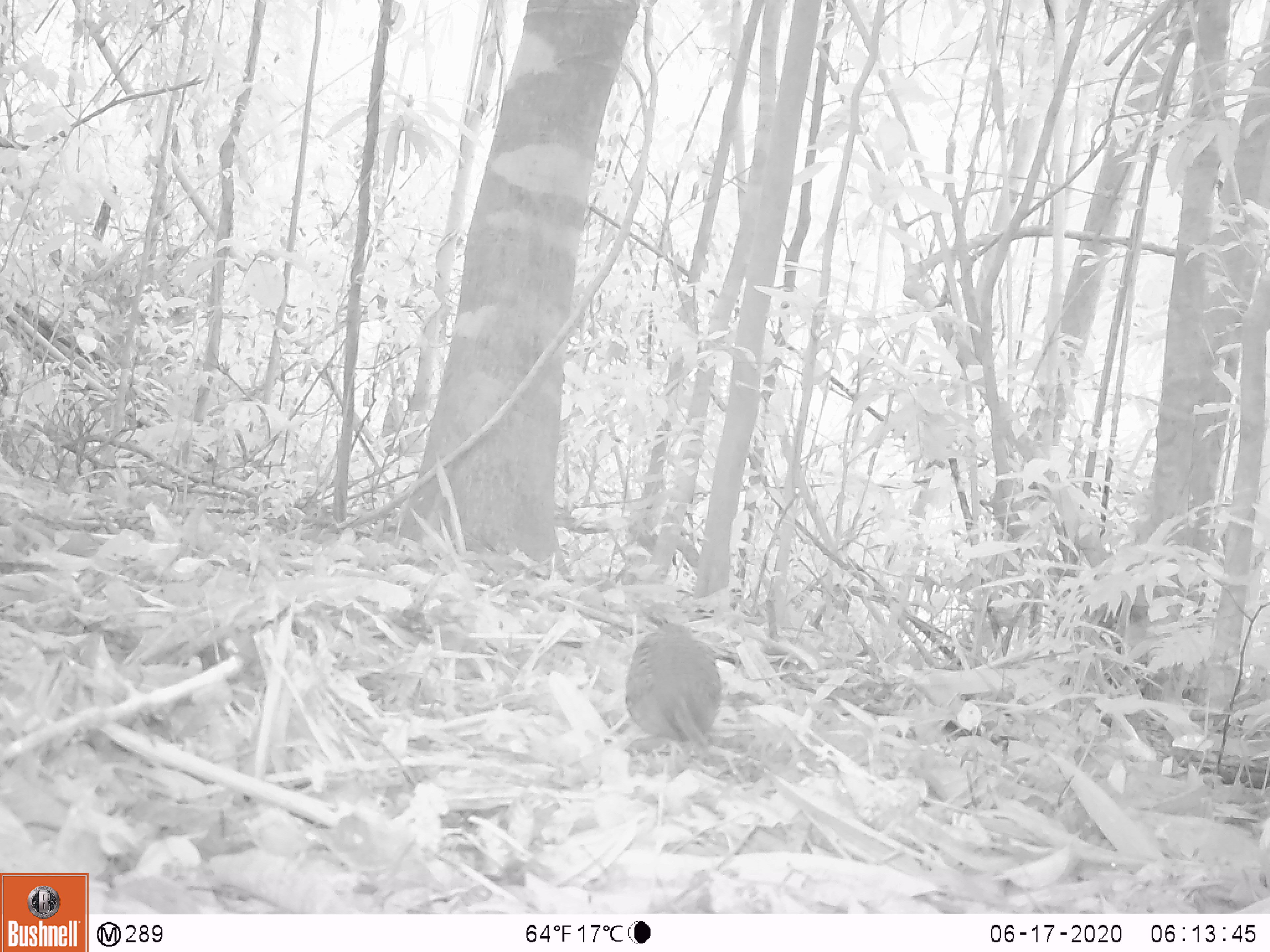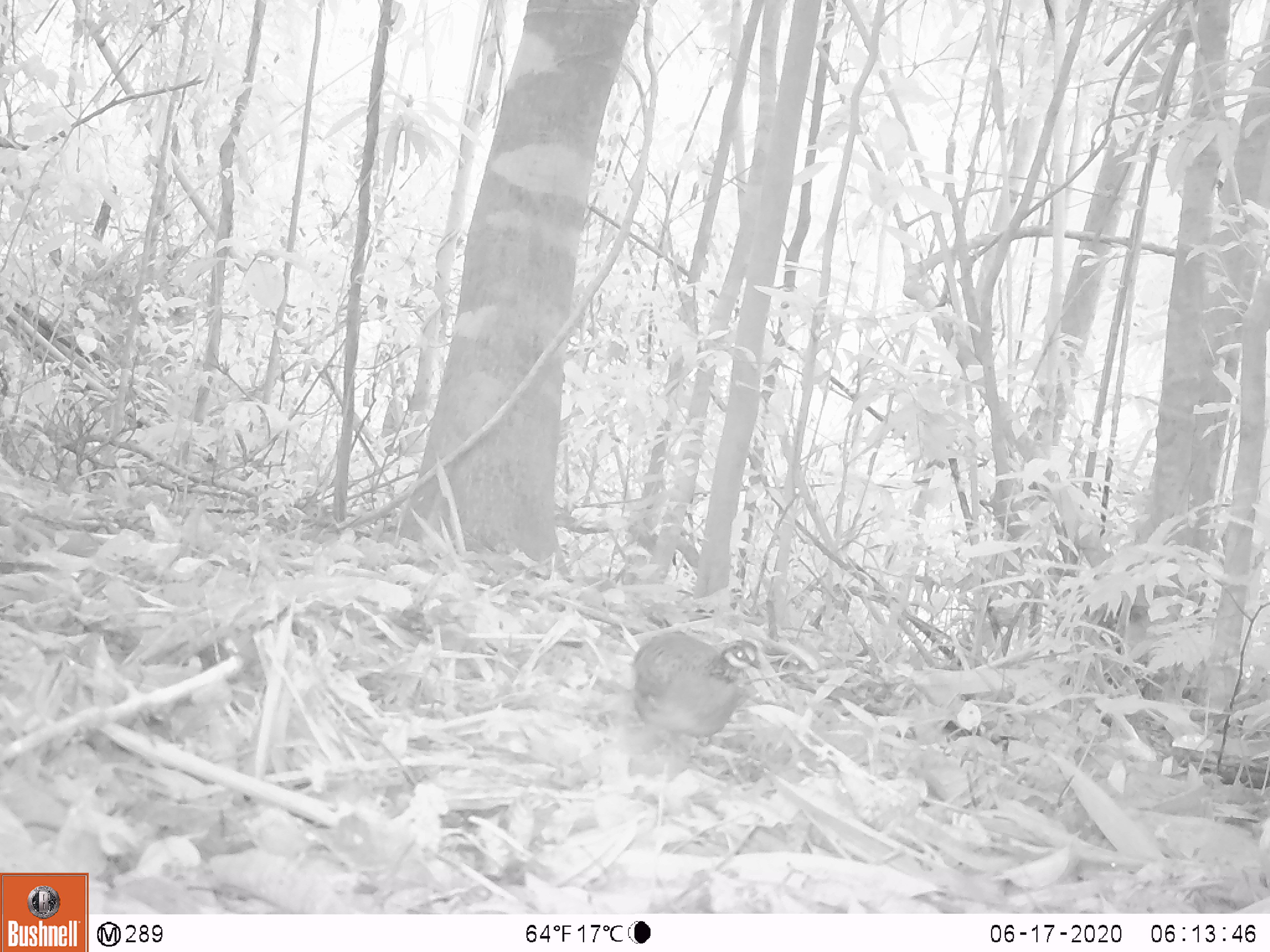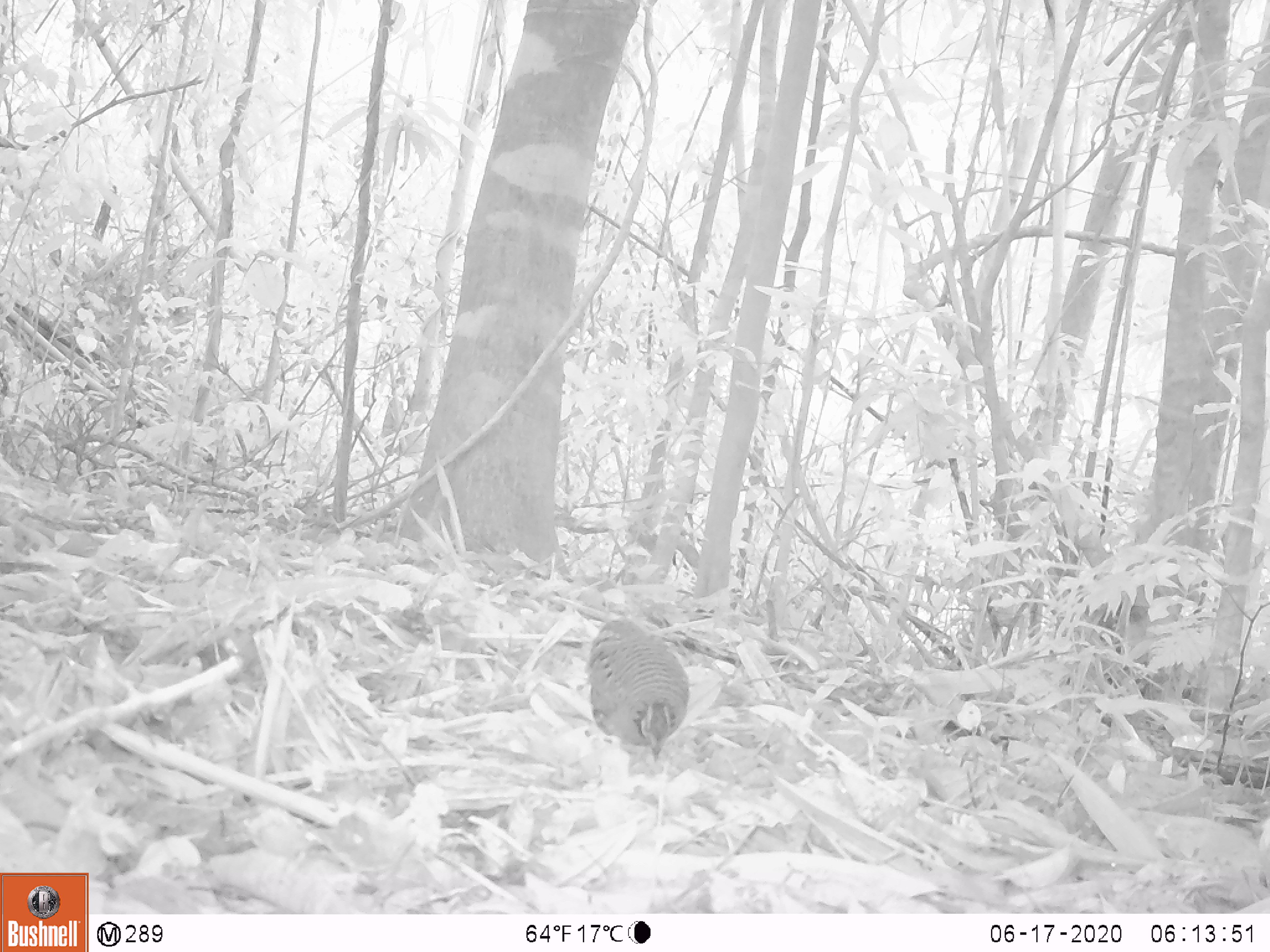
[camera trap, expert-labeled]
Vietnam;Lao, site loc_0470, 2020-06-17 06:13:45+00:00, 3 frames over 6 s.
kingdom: Animalia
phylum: Chordata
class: Aves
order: Galliformes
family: Phasianidae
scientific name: Phasianidae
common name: partridge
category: unidentified partridge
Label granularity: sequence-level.